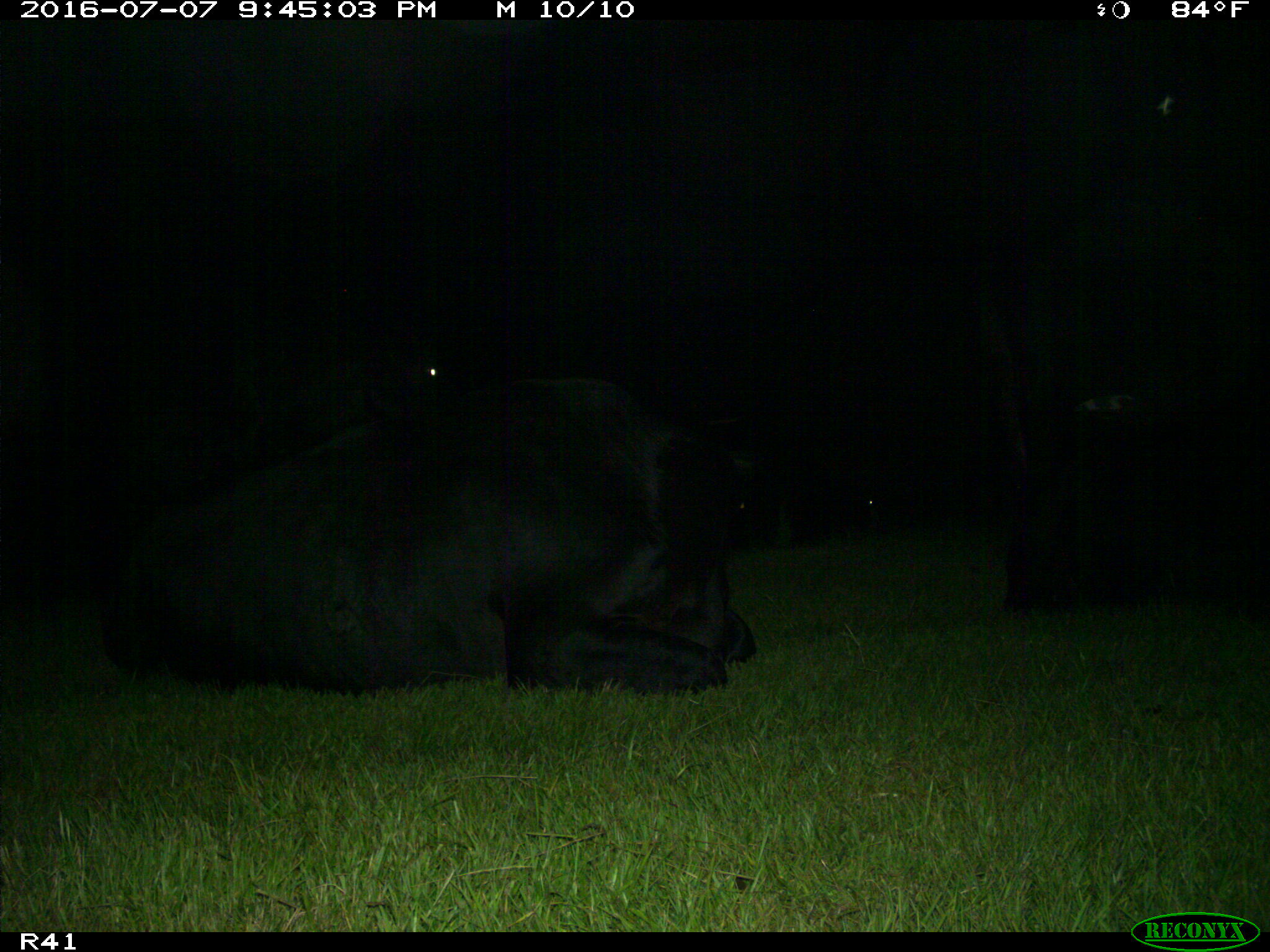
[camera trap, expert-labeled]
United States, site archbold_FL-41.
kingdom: Animalia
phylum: Chordata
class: Mammalia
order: Artiodactyla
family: Bovidae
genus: Bos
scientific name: Bos taurus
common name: domestic cow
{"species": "Bos taurus (domestic cow)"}